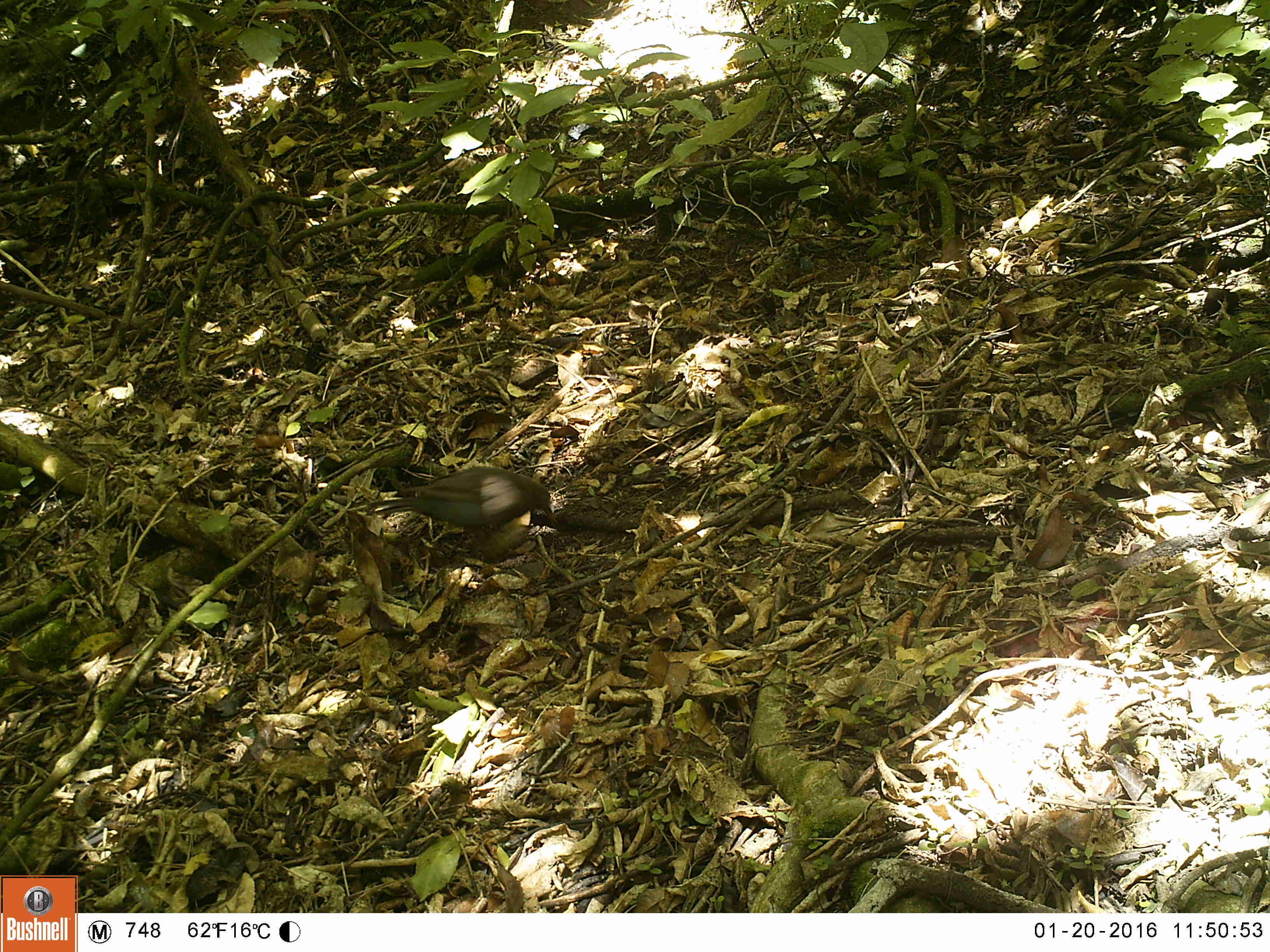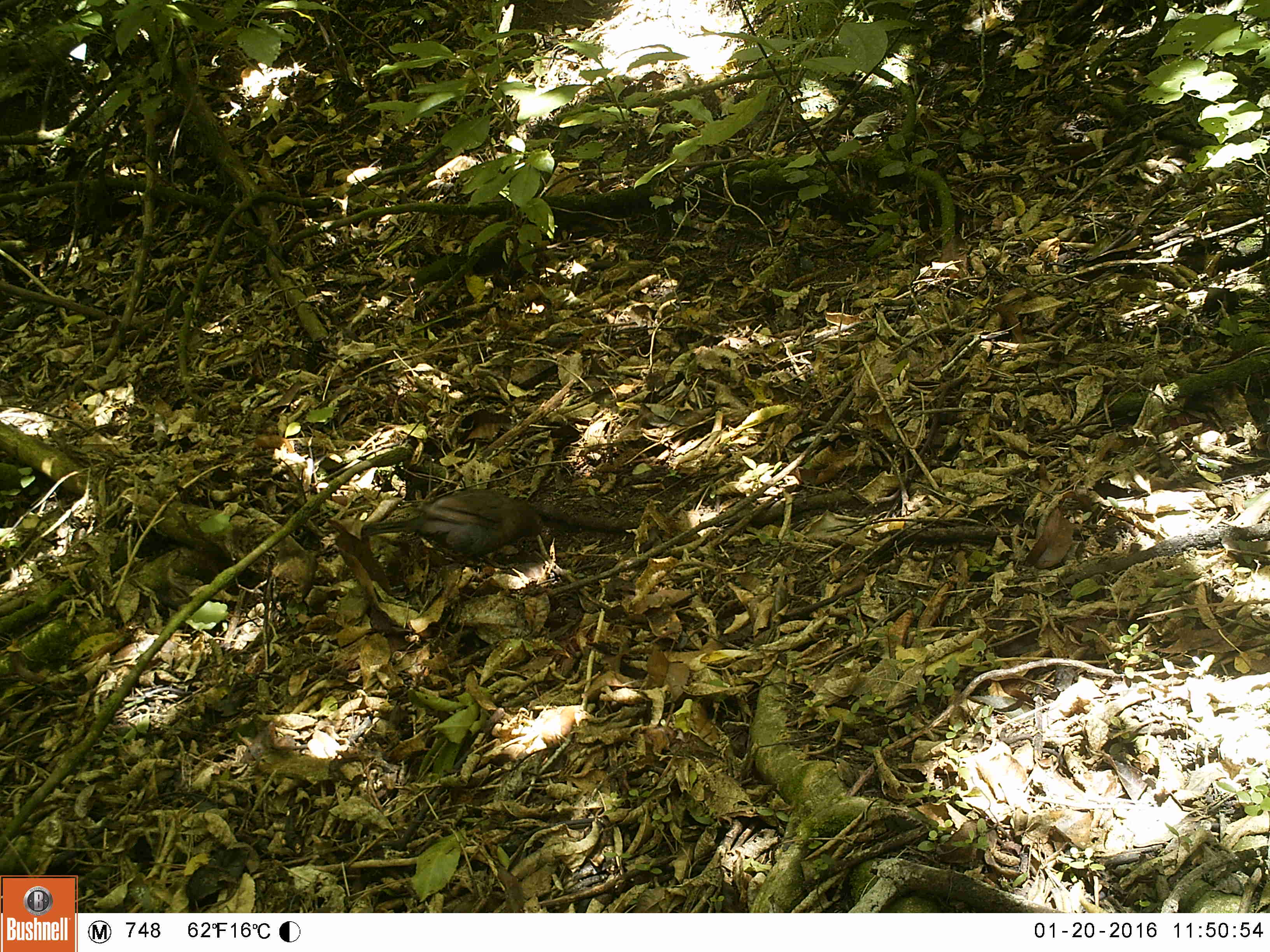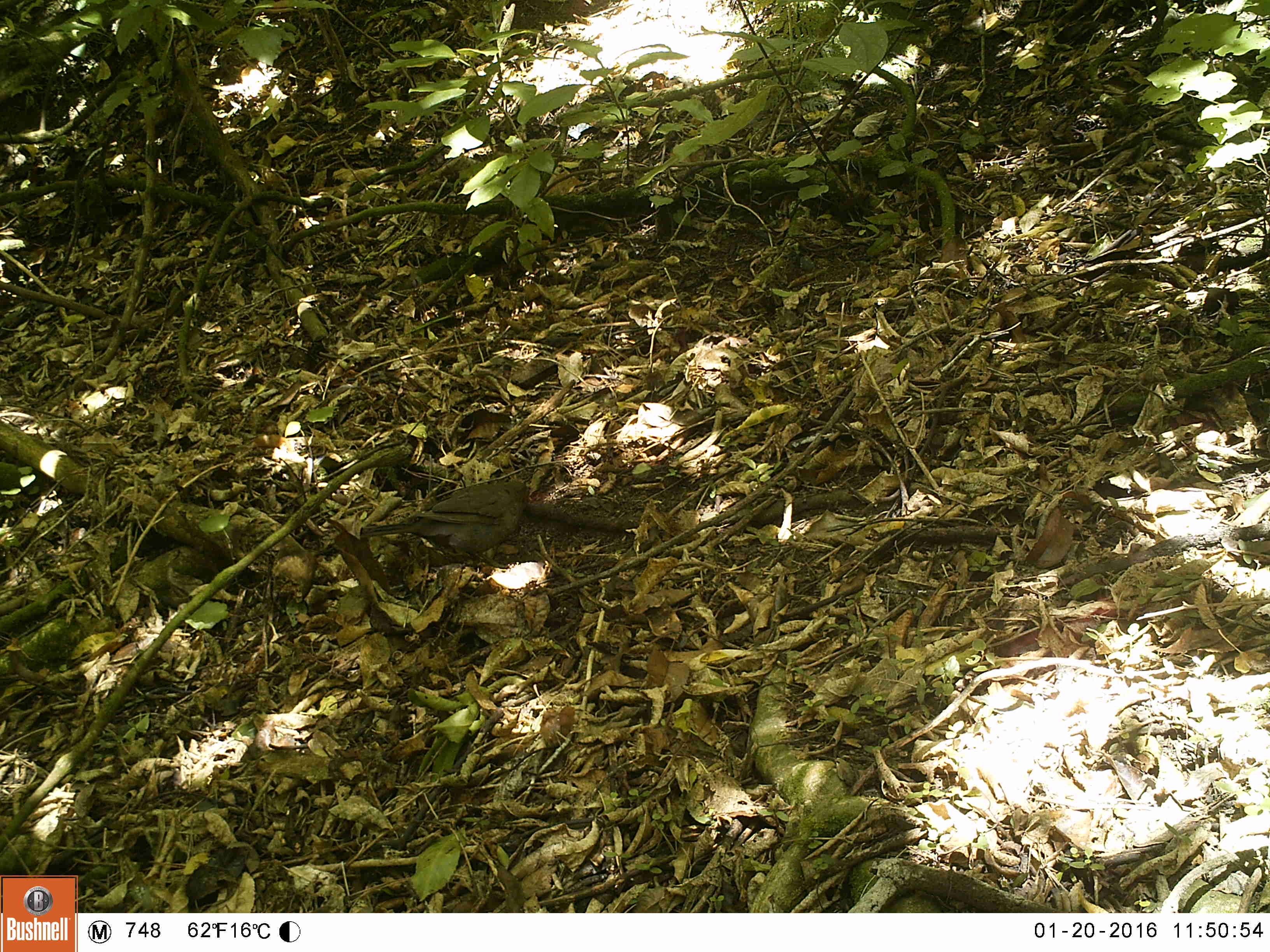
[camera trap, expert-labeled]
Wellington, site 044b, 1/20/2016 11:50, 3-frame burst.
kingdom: Animalia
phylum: Chordata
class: Aves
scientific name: Aves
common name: bird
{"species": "bird (Aves)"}